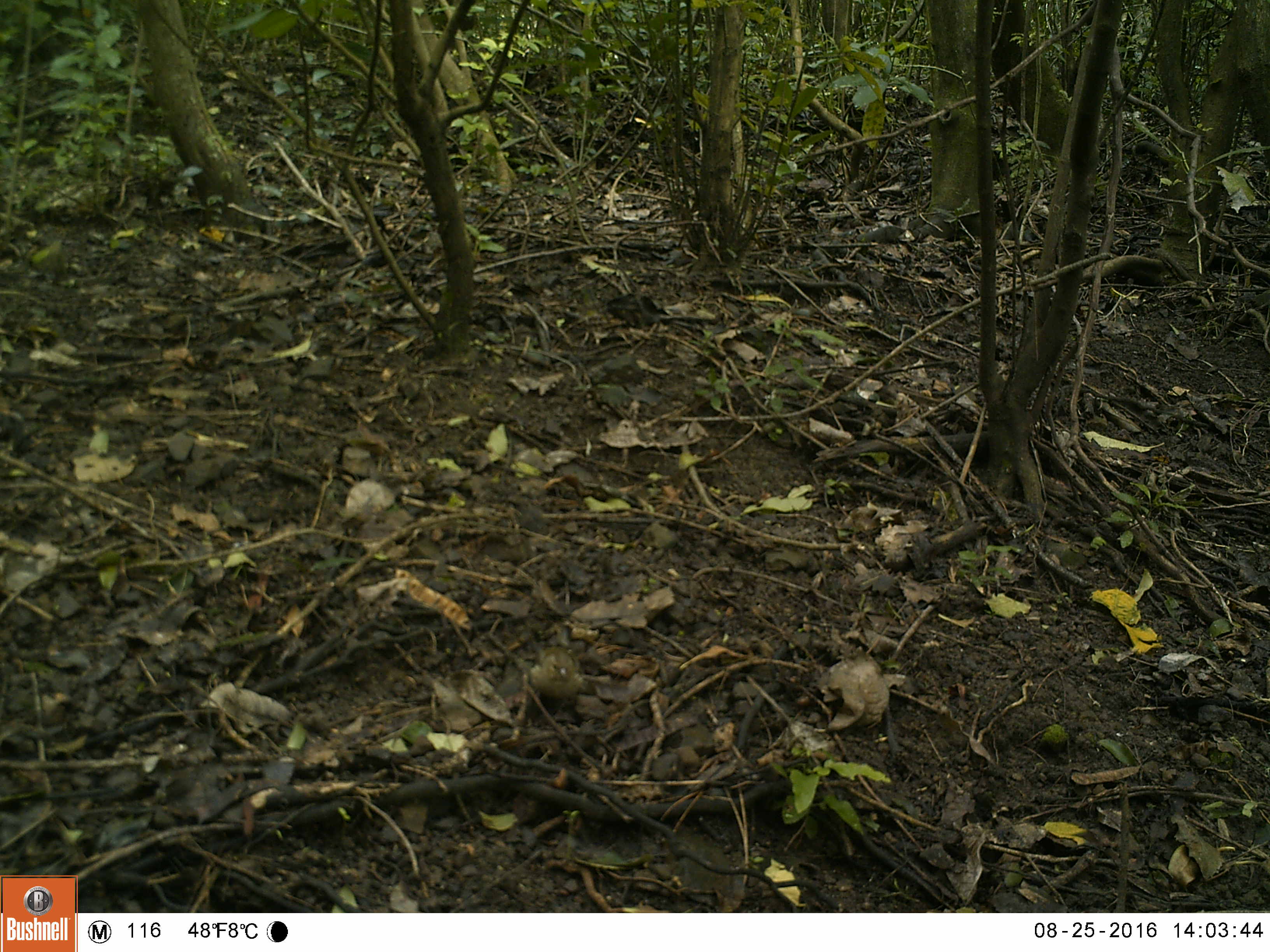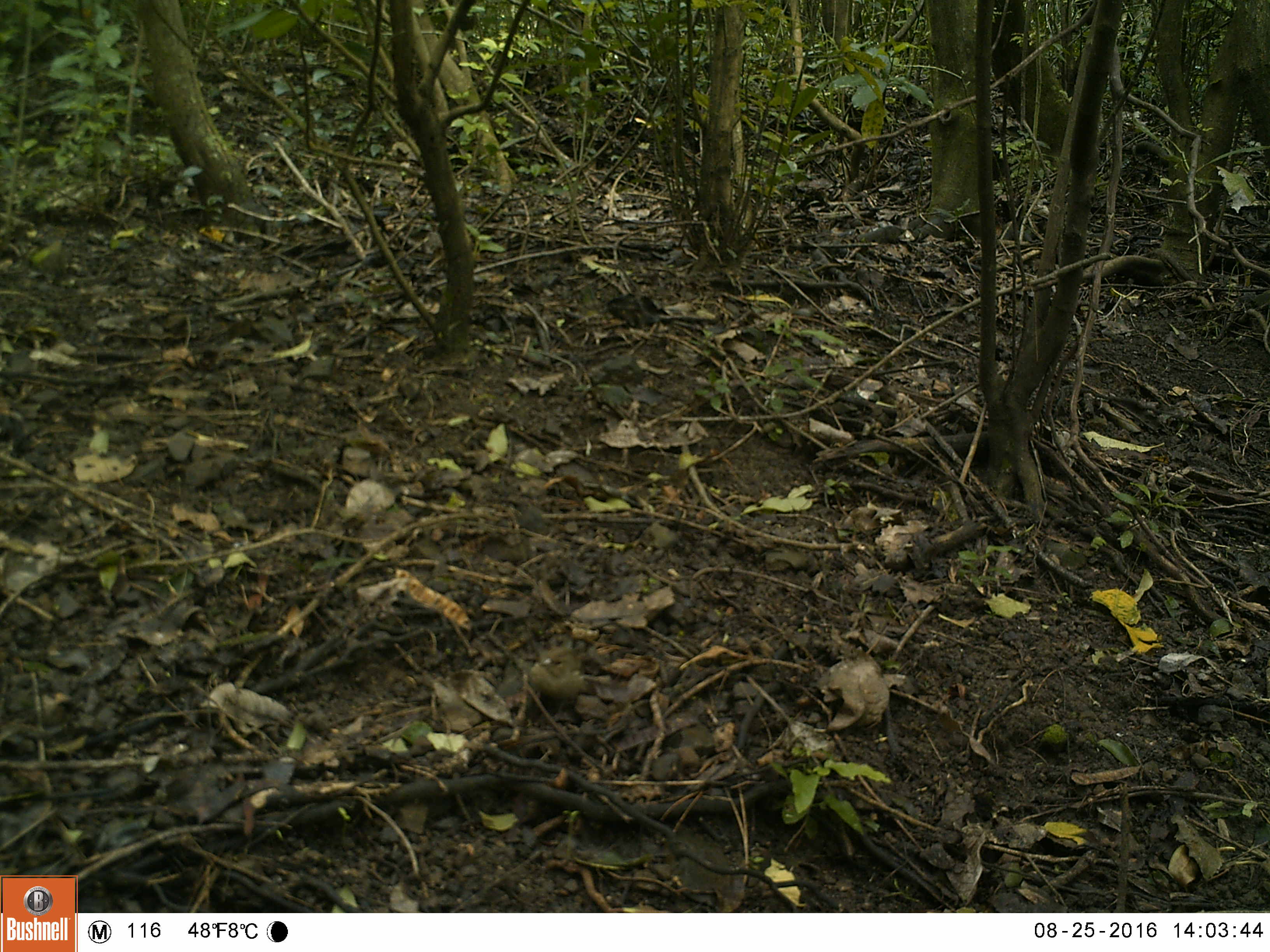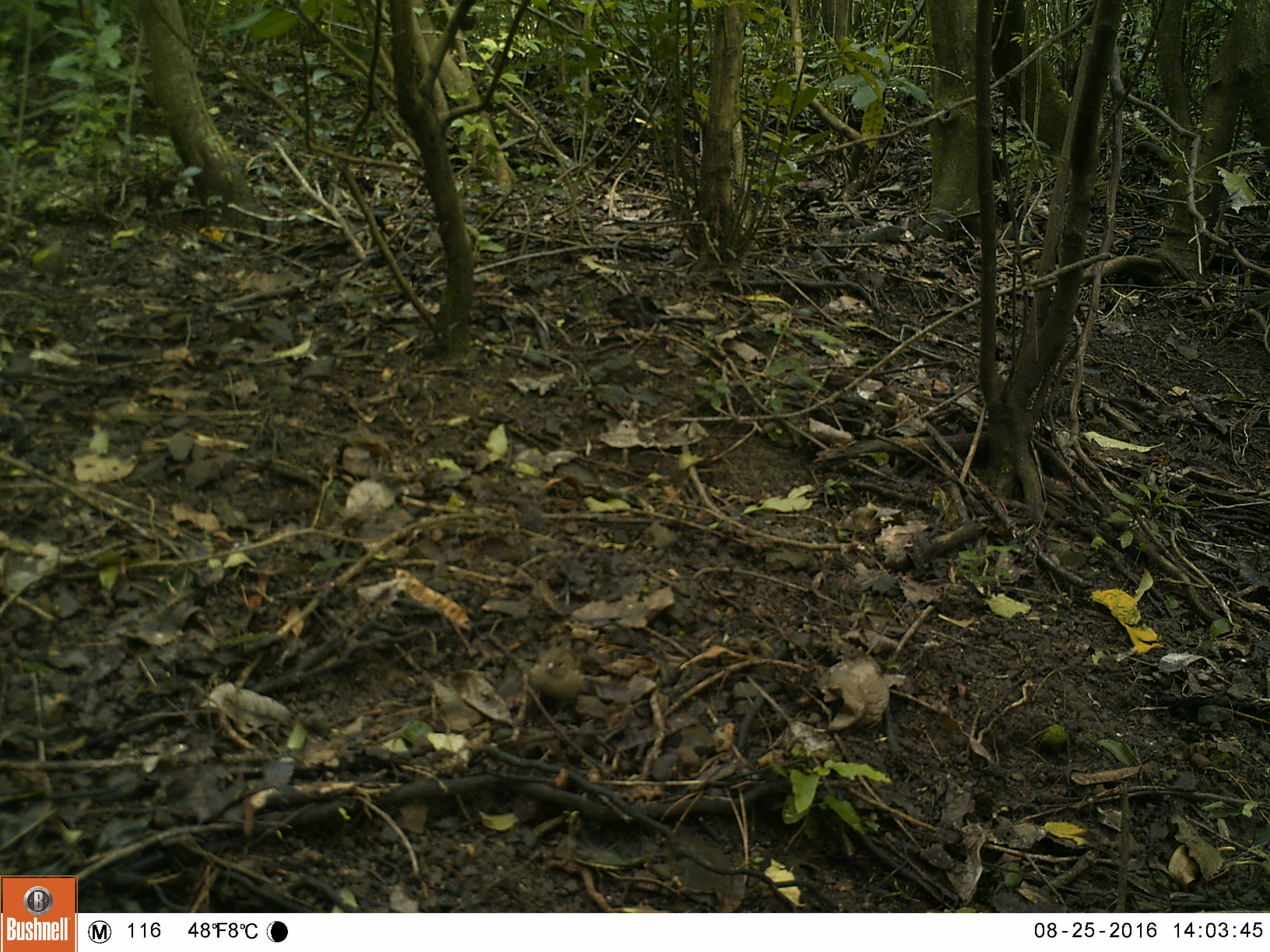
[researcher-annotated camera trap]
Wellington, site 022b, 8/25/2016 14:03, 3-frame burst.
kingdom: Animalia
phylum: Chordata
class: Aves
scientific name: Aves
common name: bird